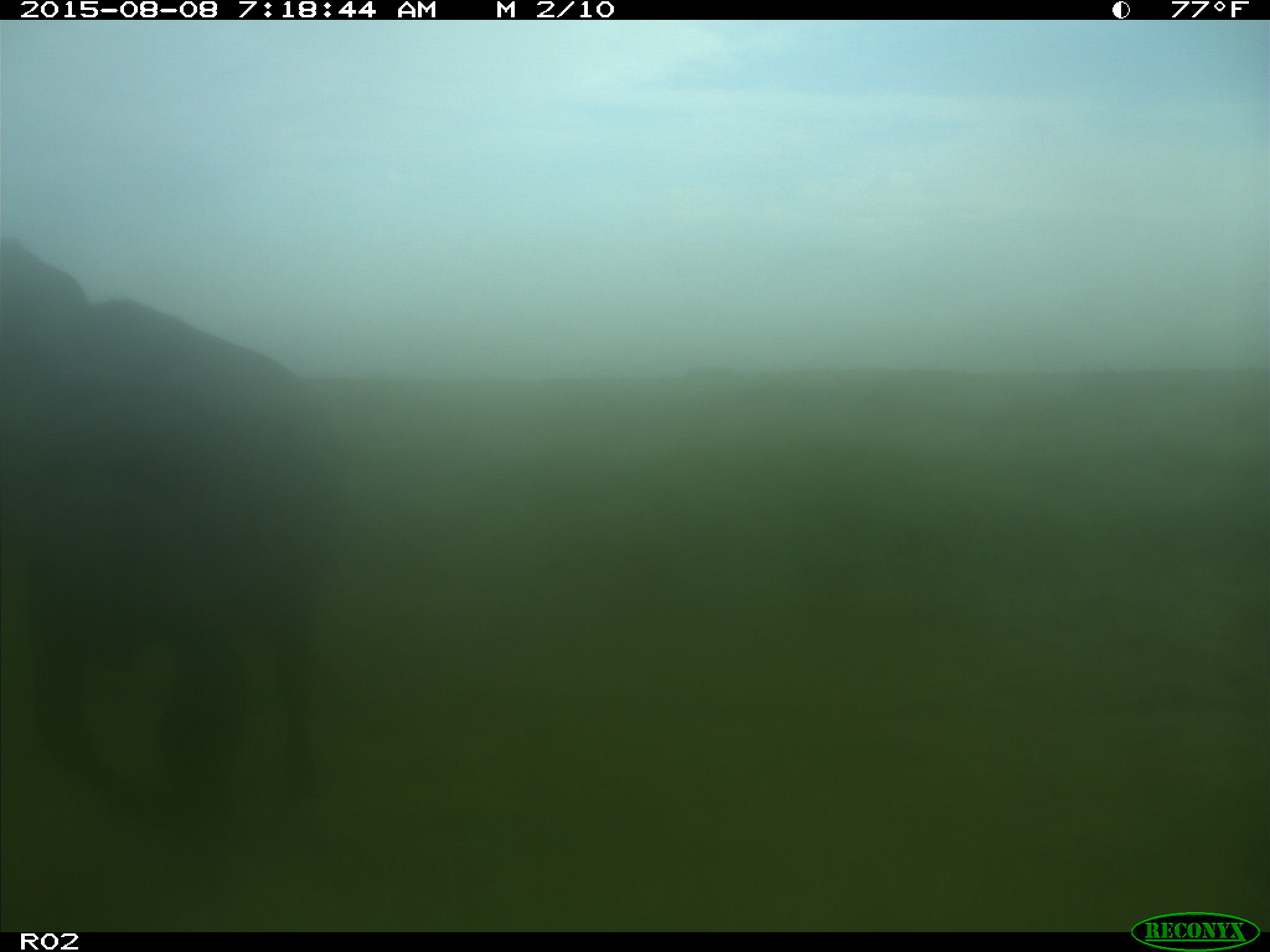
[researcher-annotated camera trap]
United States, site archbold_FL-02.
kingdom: Animalia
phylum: Chordata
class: Mammalia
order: Artiodactyla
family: Bovidae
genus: Bos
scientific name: Bos taurus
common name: domestic cow